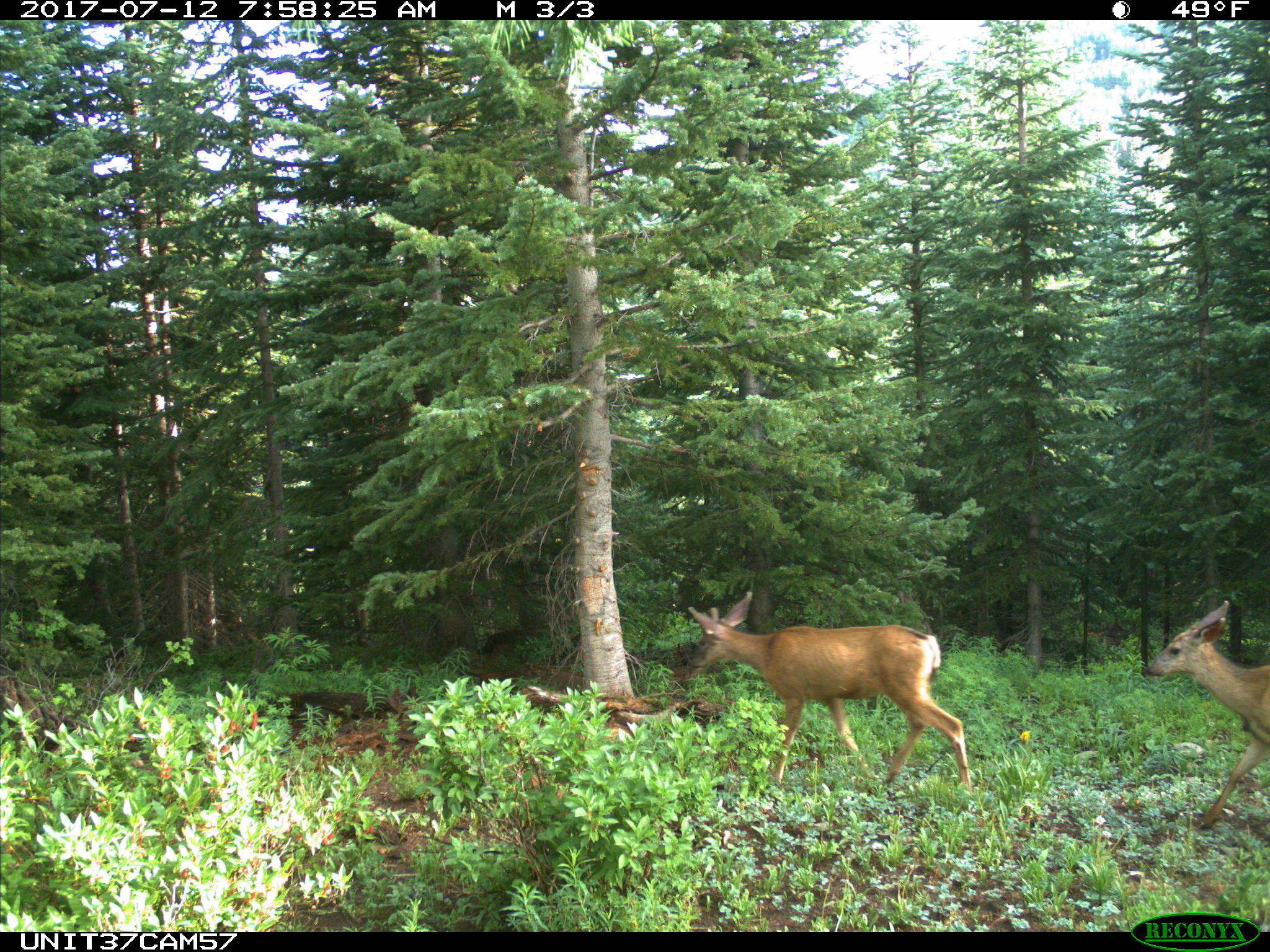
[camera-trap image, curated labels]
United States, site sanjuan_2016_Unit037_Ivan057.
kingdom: Animalia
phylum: Chordata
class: Mammalia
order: Artiodactyla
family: Cervidae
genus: Odocoileus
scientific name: Odocoileus hemionus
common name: mule deer